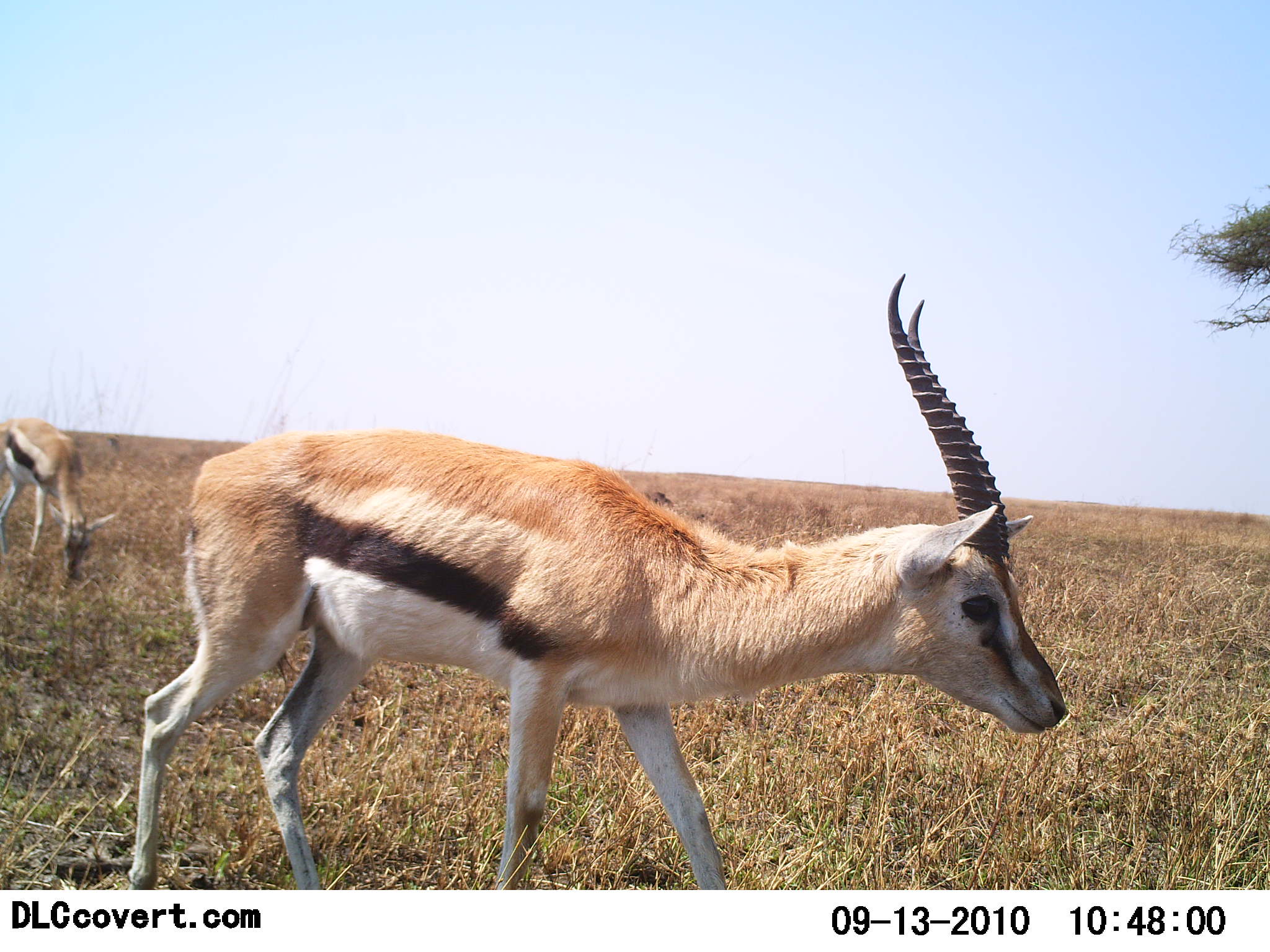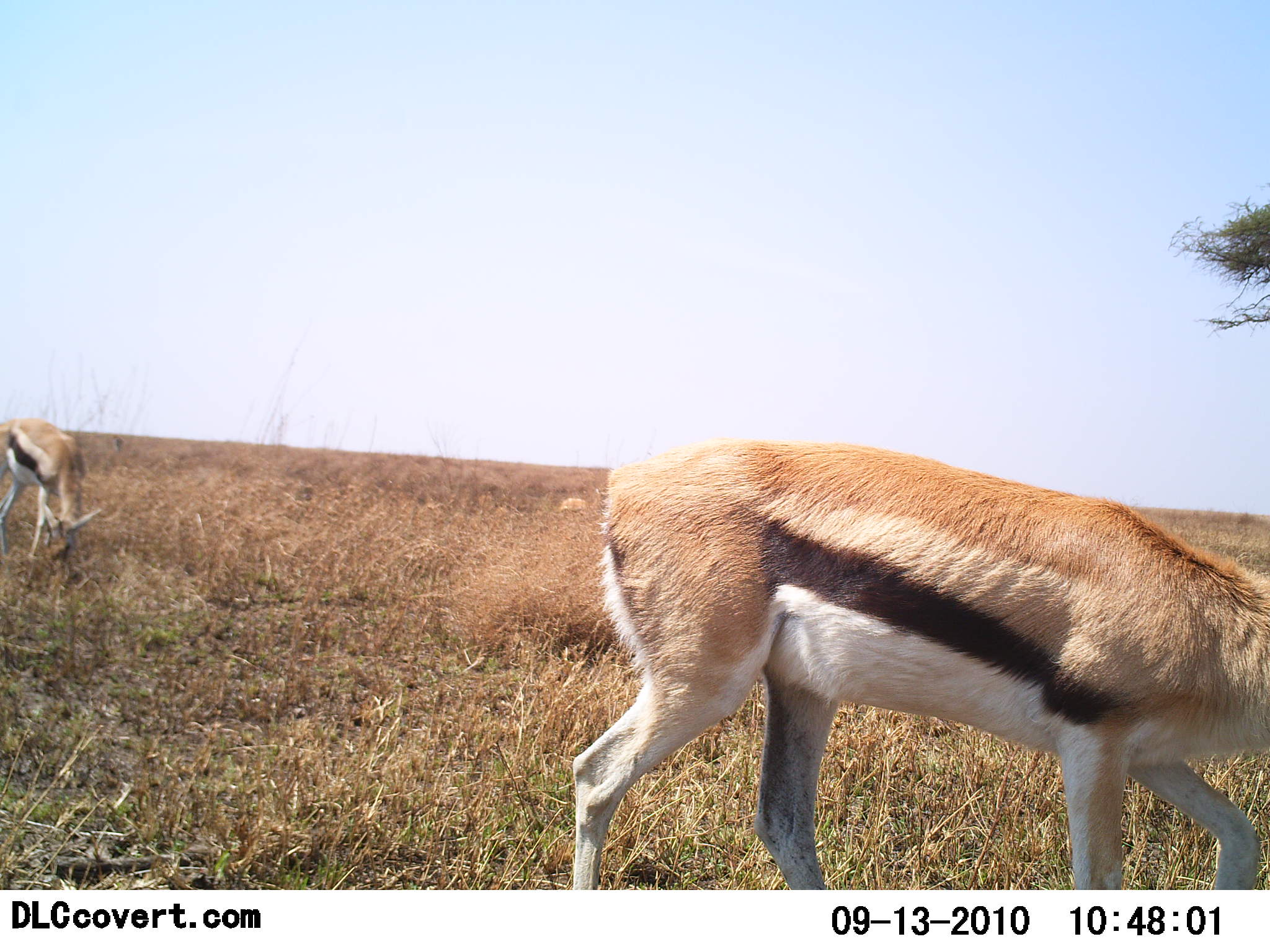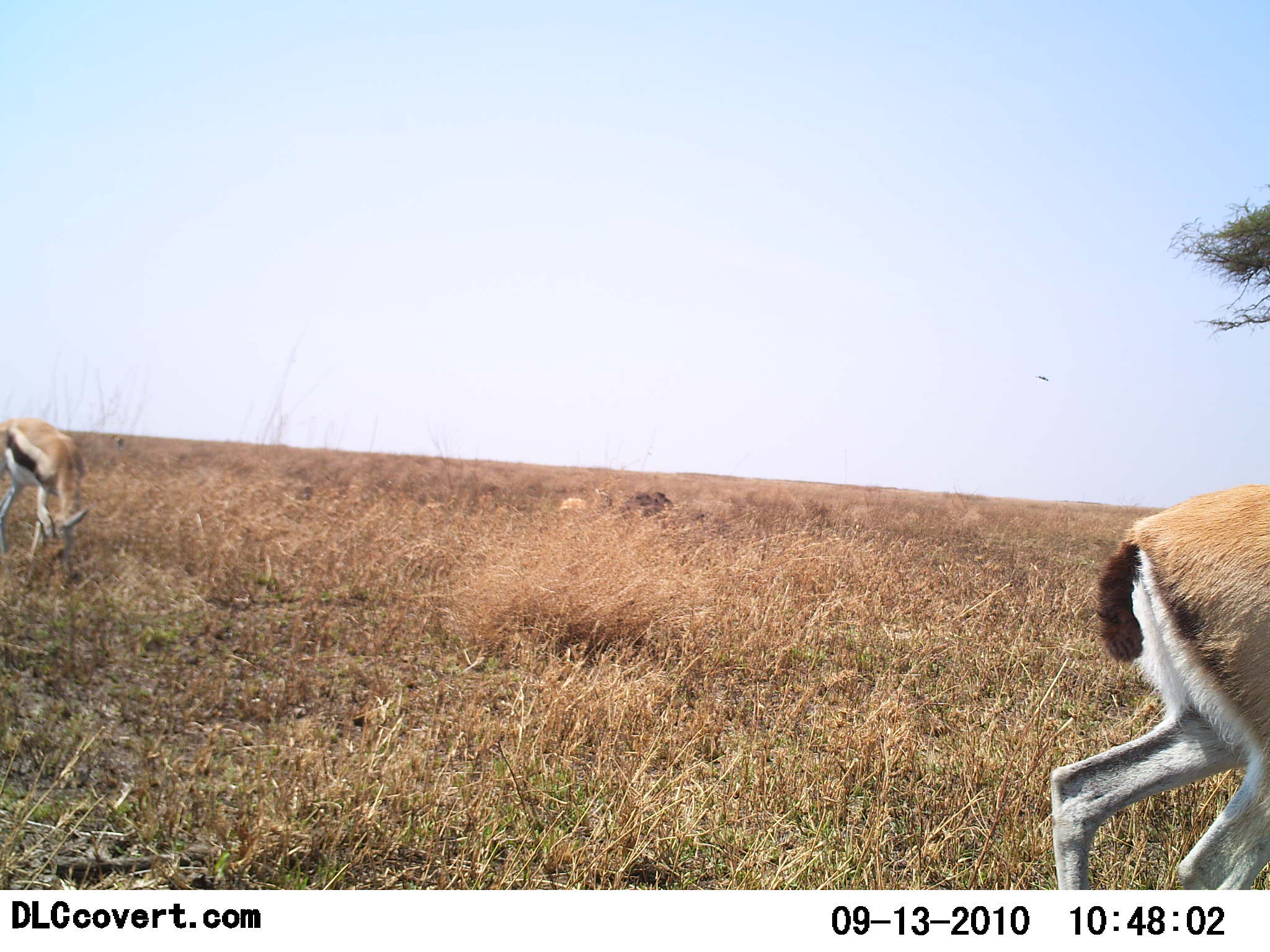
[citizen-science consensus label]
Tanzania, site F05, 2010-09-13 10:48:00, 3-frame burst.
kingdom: Animalia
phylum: Chordata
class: Mammalia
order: Artiodactyla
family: Bovidae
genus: Eudorcas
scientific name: Eudorcas thomsonii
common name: thomson's gazelle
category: gazellethomsons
Gazellethomsons (thomson's gazelle) (Eudorcas thomsonii), count 2. Behavior (volunteer vote fractions): standing 12%, resting 0%, moving 65%, interacting 0%. Young present (vote fraction): 0%. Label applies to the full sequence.